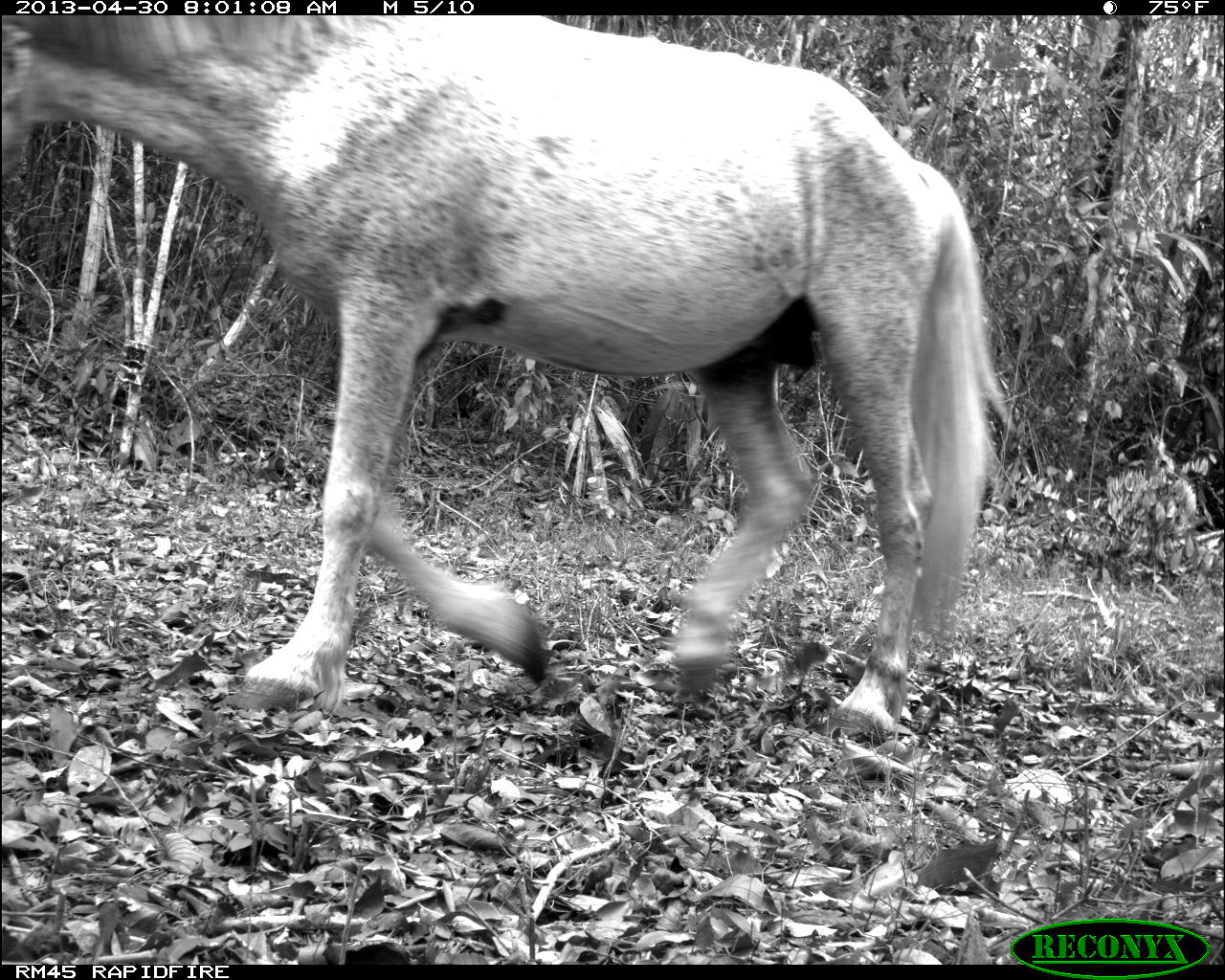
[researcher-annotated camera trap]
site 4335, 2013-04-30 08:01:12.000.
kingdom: Animalia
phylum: Chordata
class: Mammalia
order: Perissodactyla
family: Equidae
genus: Equus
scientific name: Equus ferus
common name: wild horse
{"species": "Equus ferus (wild horse)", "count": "4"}